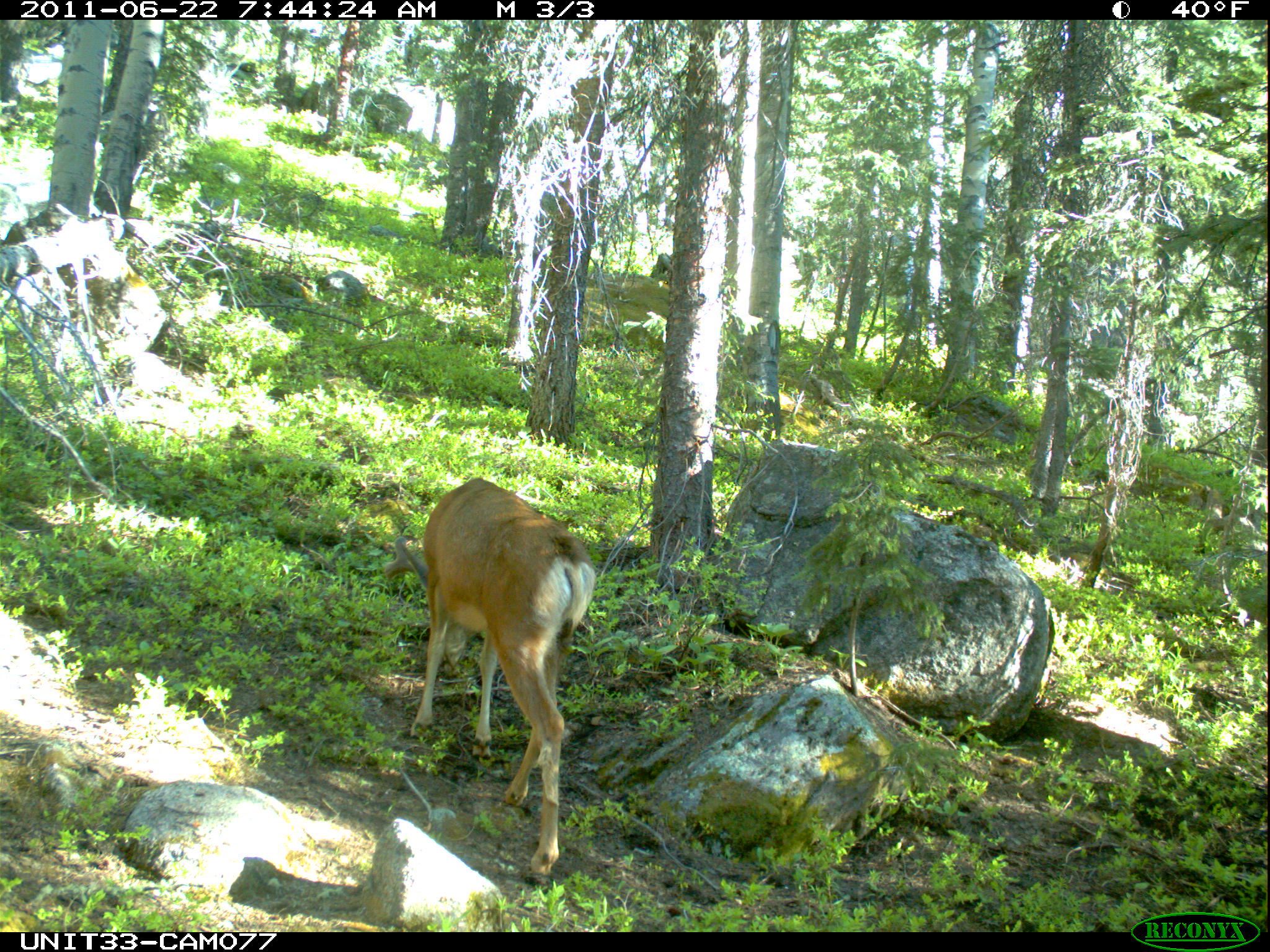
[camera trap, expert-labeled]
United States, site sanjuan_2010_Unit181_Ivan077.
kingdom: Animalia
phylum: Chordata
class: Mammalia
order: Artiodactyla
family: Cervidae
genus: Odocoileus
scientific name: Odocoileus hemionus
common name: mule deer